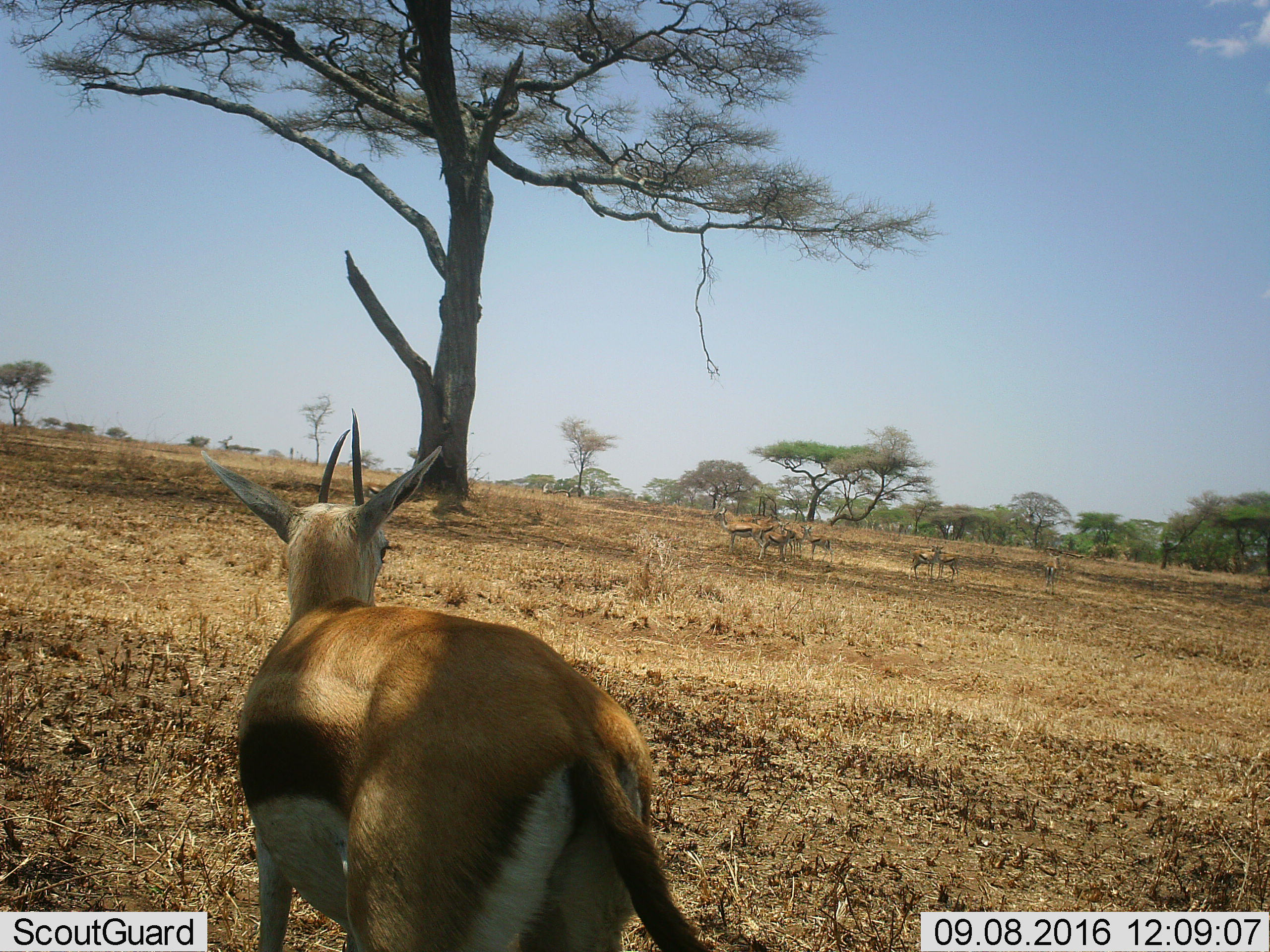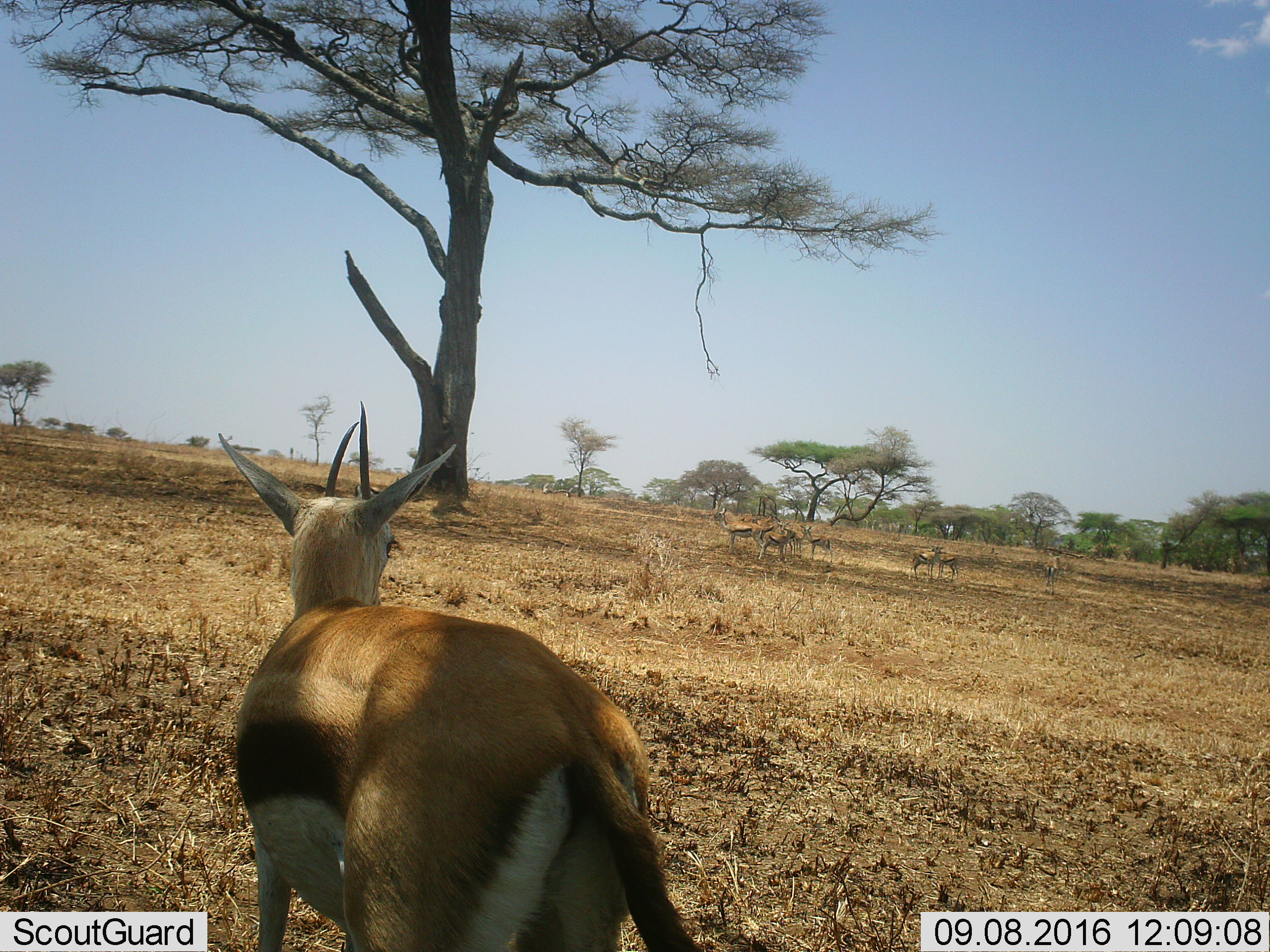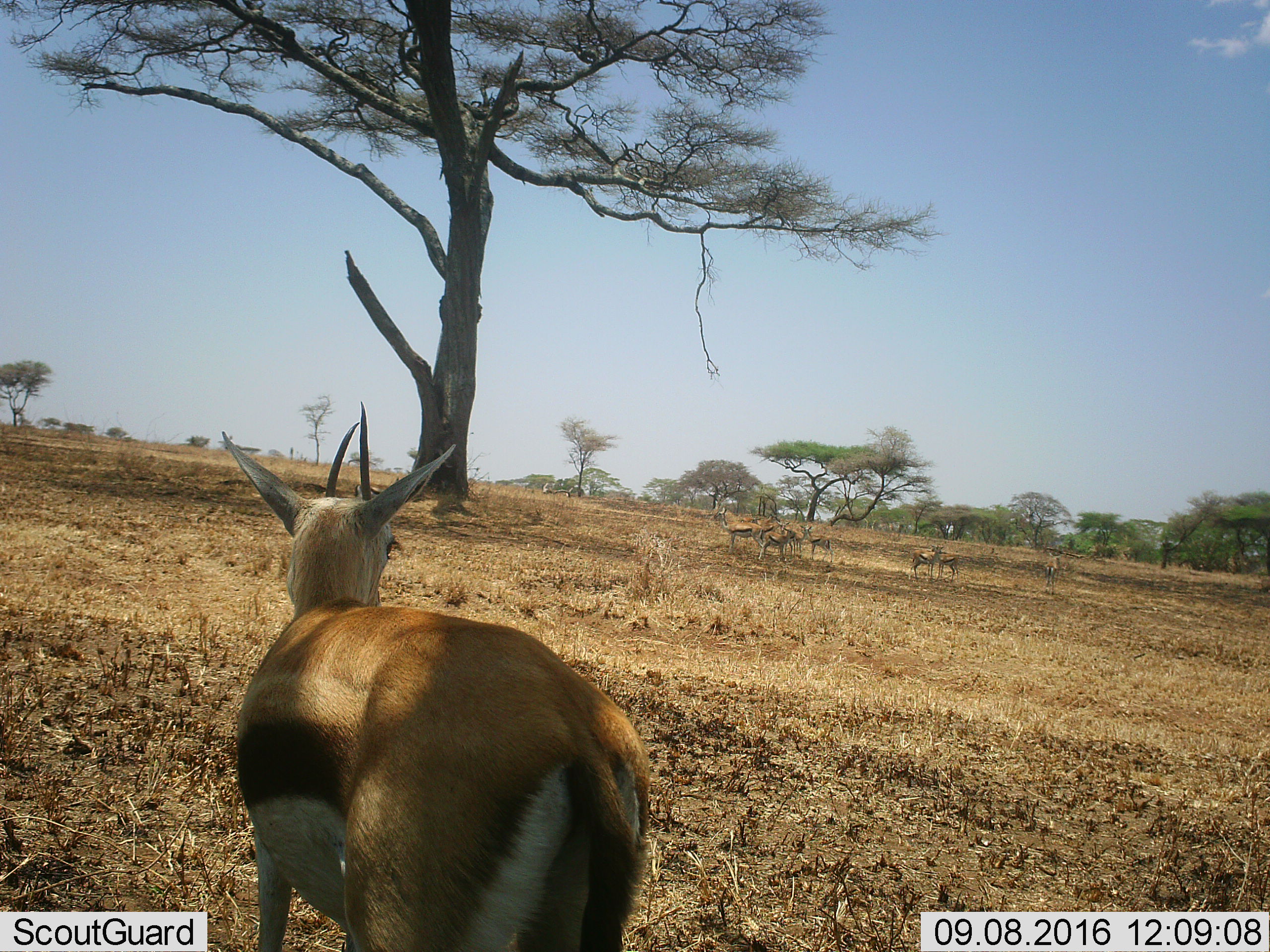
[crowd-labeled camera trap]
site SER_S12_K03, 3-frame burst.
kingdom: Animalia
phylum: Chordata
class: Mammalia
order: Artiodactyla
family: Bovidae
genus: Eudorcas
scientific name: Eudorcas thomsonii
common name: thomson's gazelle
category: gazellethomsons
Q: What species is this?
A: Gazellethomsons (thomson's gazelle) (Eudorcas thomsonii).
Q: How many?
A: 9.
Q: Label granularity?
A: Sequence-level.